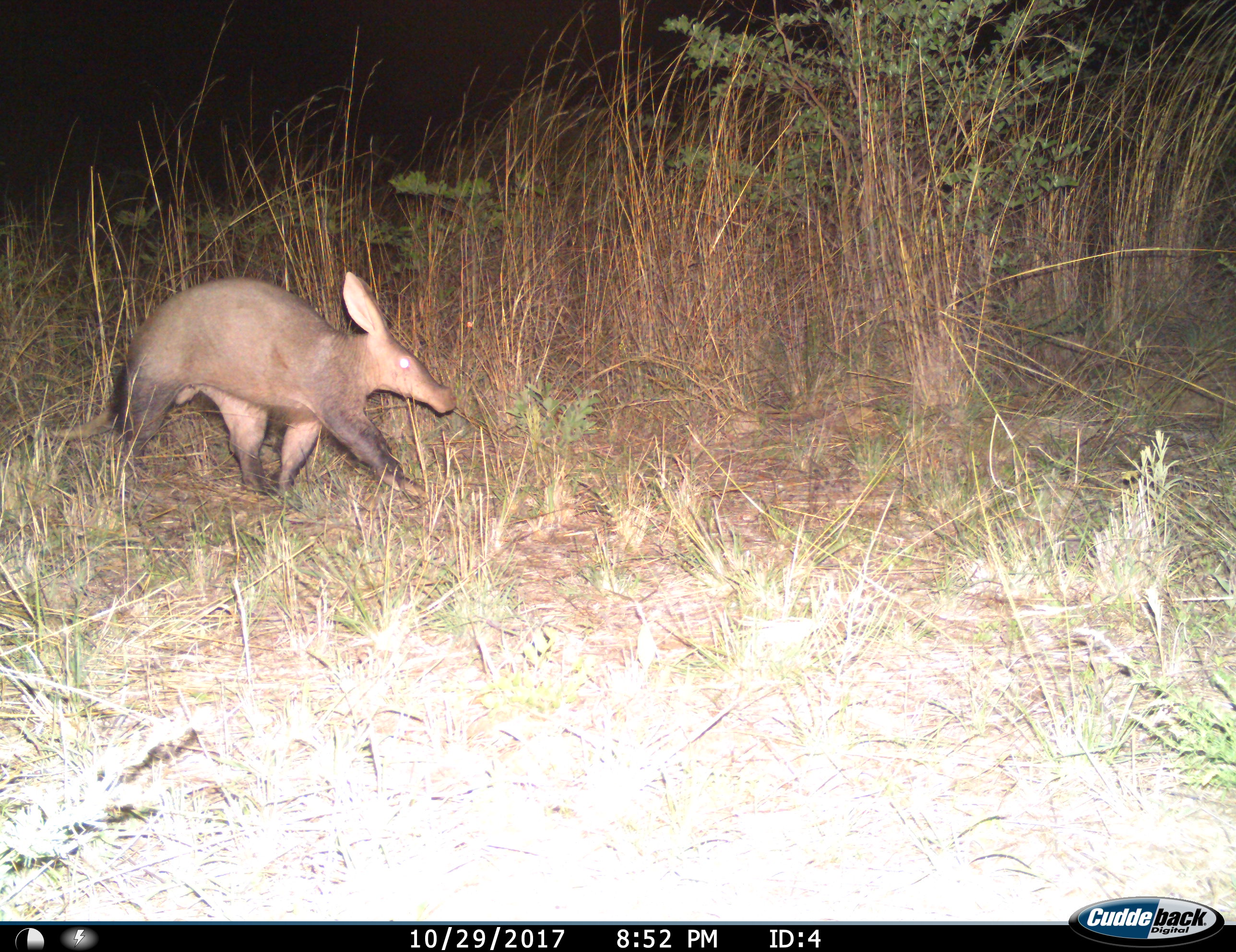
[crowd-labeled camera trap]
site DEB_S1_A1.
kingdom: Animalia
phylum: Chordata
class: Mammalia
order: Tubulidentata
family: Orycteropodidae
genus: Orycteropus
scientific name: Orycteropus afer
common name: aardvark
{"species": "aardvark (Orycteropus afer)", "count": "1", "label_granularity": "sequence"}